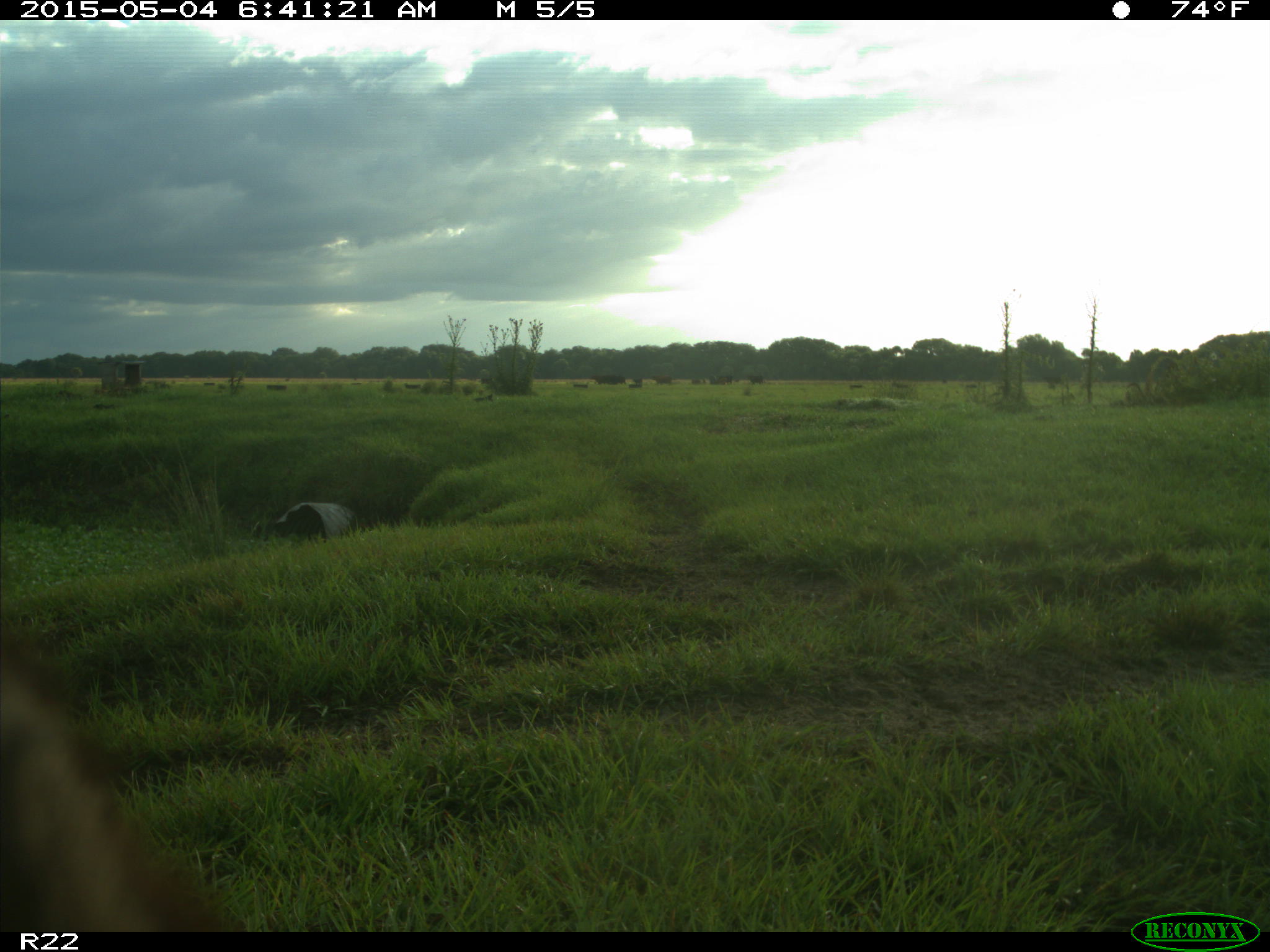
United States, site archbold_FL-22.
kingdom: Animalia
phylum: Chordata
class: Mammalia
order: Artiodactyla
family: Bovidae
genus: Bos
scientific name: Bos taurus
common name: domestic cow